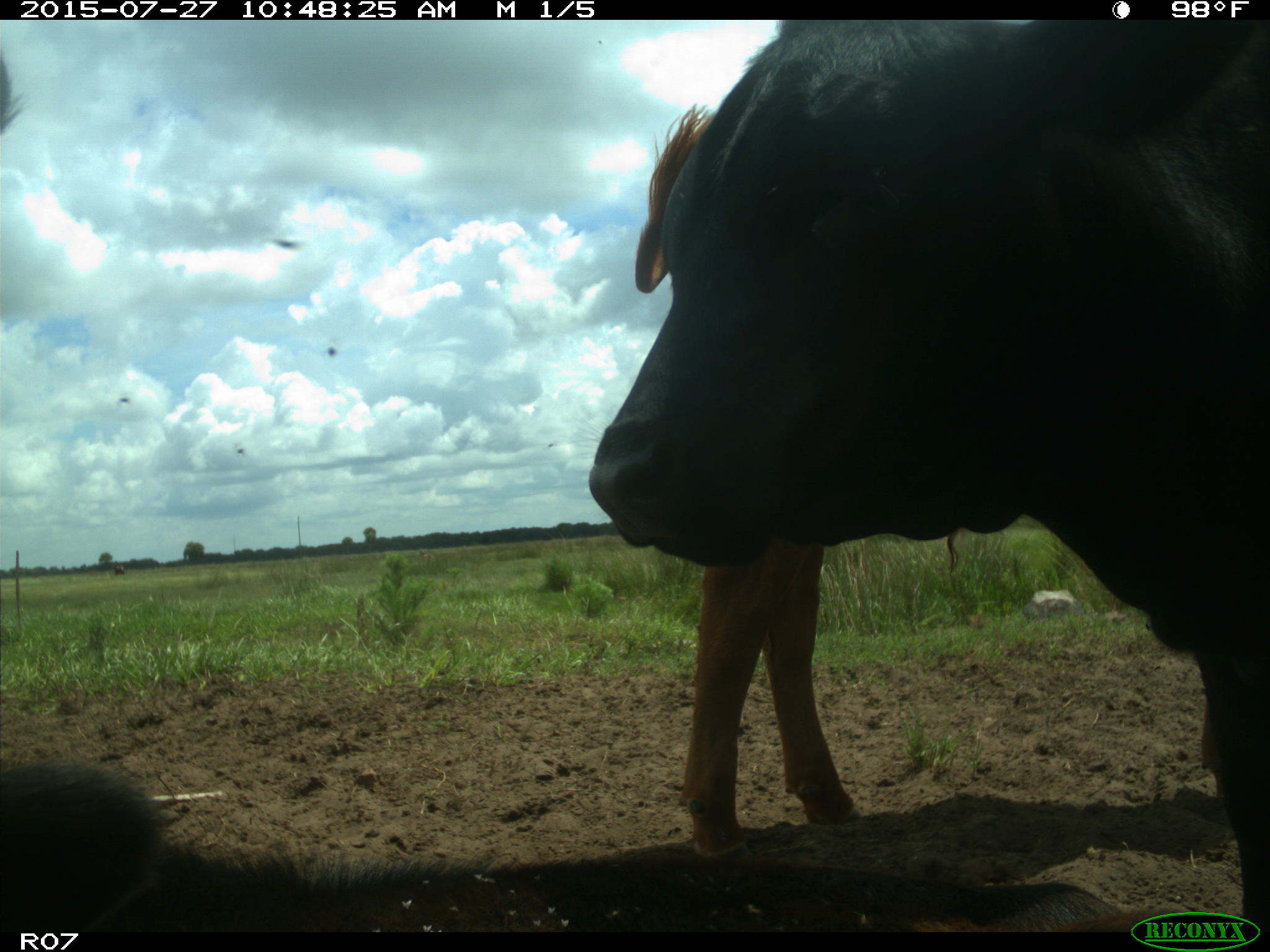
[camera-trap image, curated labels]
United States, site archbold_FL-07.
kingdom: Animalia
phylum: Chordata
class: Mammalia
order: Artiodactyla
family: Bovidae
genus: Bos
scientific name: Bos taurus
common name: domestic cow